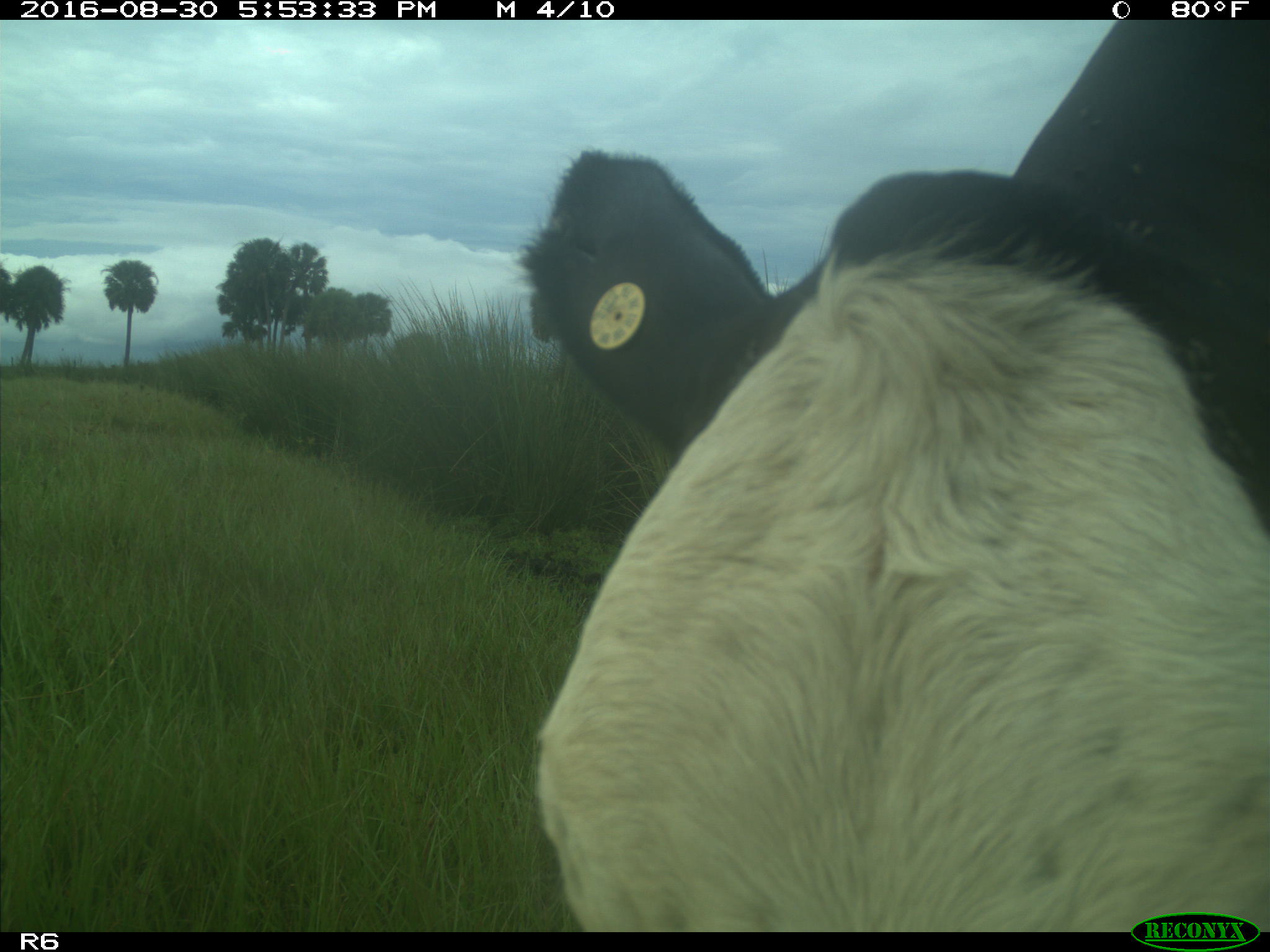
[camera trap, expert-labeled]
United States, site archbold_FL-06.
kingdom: Animalia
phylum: Chordata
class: Mammalia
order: Artiodactyla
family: Bovidae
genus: Bos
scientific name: Bos taurus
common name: domestic cow